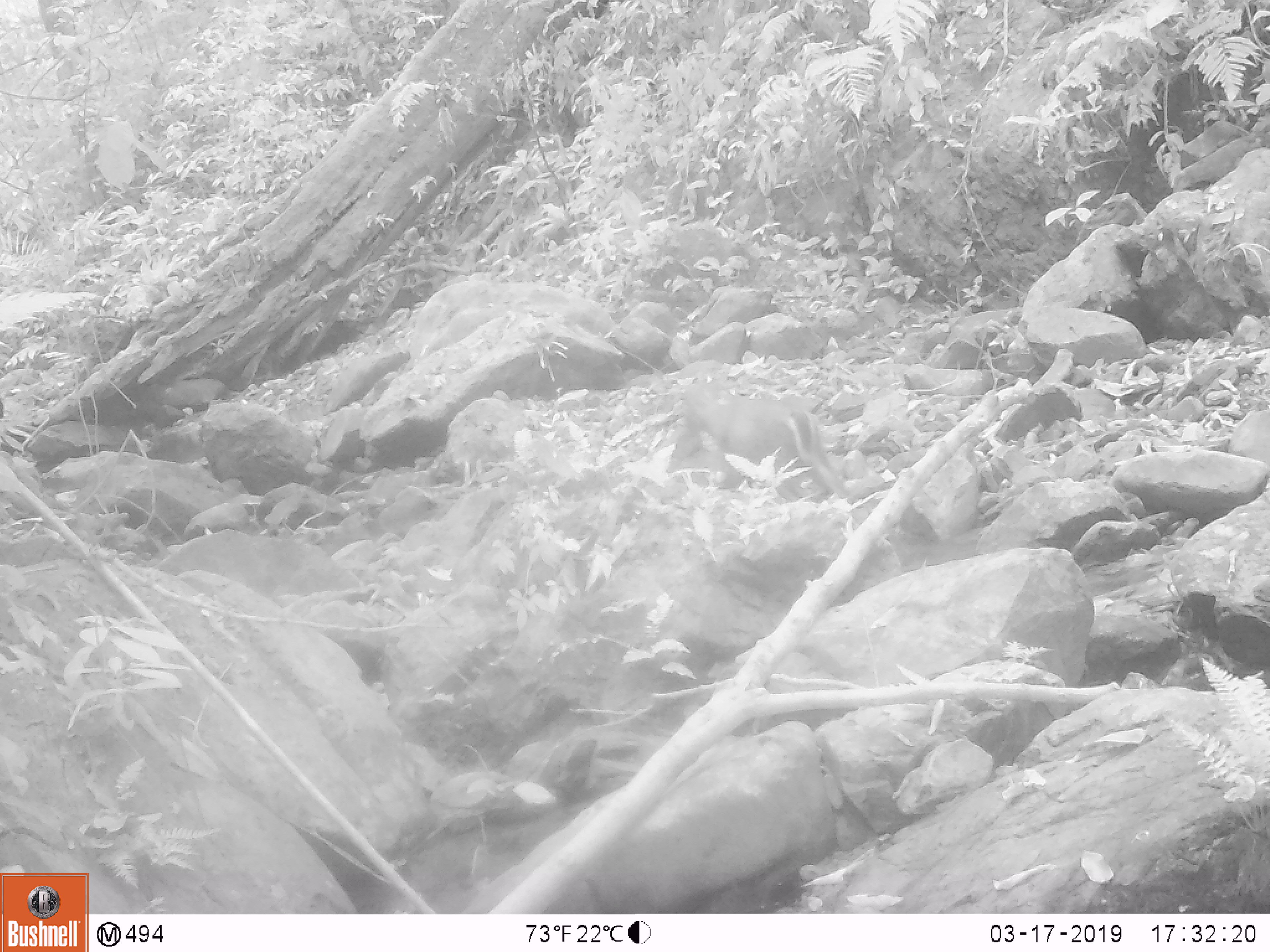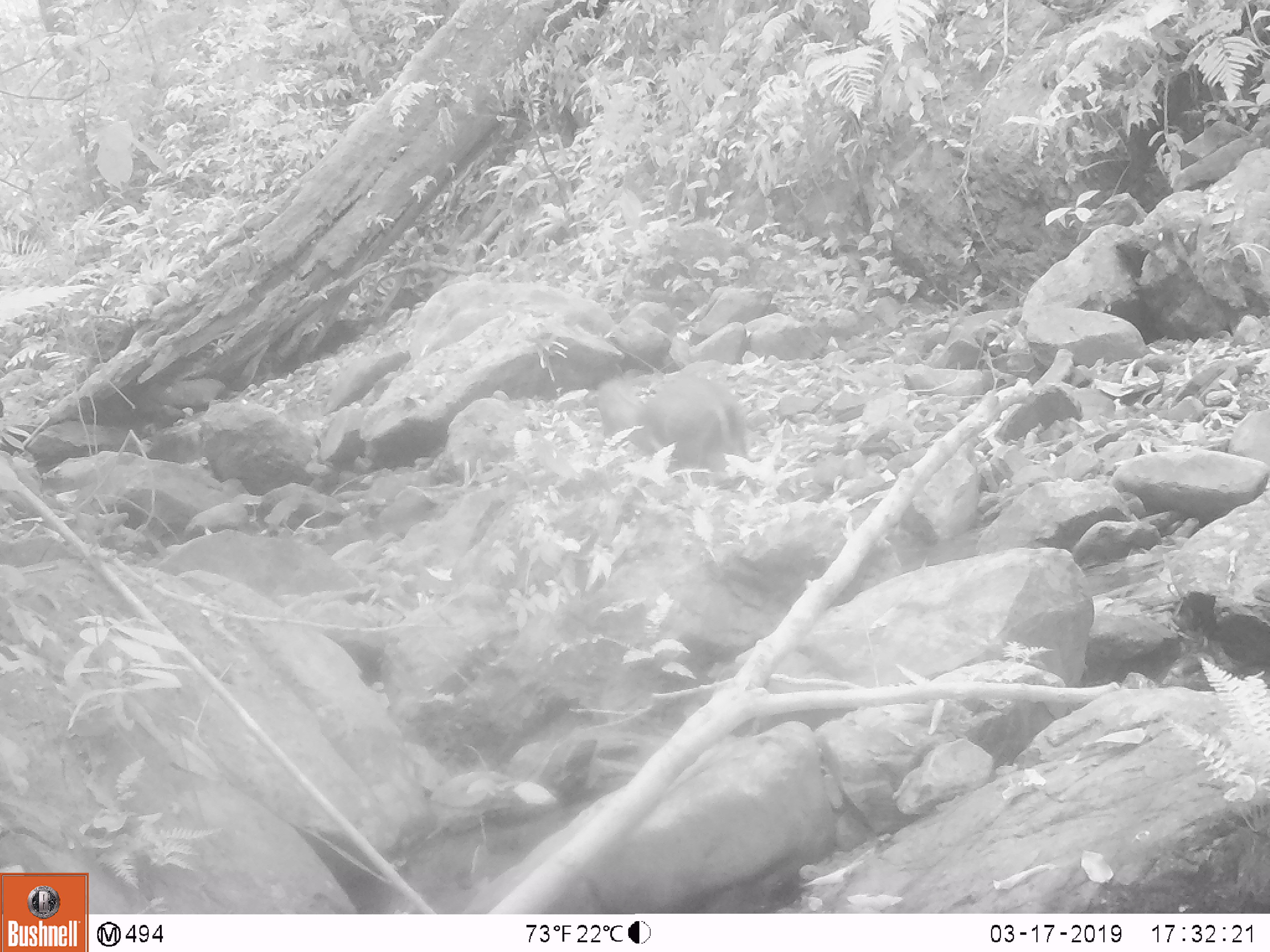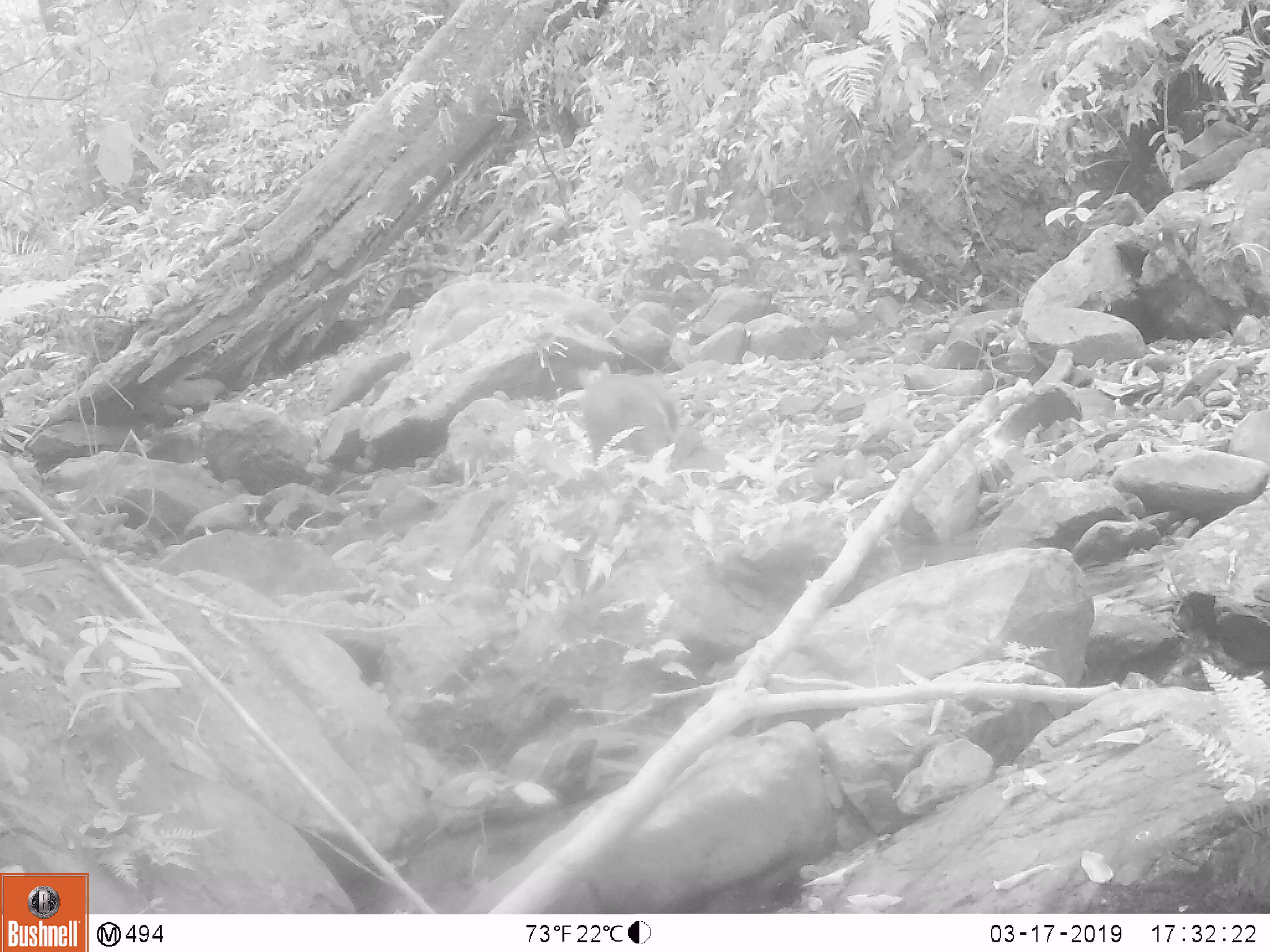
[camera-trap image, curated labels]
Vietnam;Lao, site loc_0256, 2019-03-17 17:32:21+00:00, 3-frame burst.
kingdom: Animalia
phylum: Chordata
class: Mammalia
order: Artiodactyla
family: Cervidae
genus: Muntiacus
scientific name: Muntiacus rooseveltorum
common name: roosevelt's muntjac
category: roosevelts muntjac group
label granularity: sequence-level